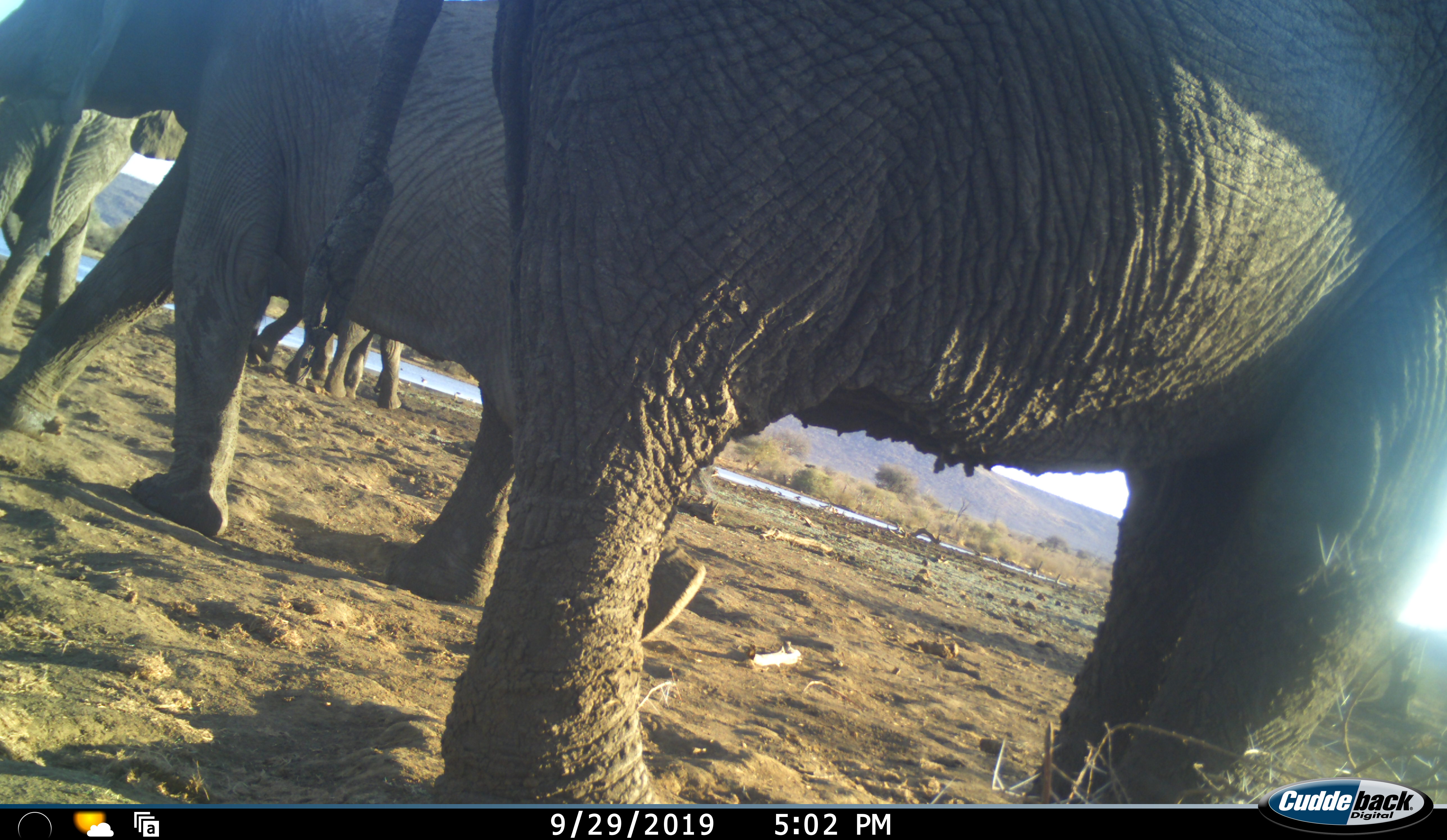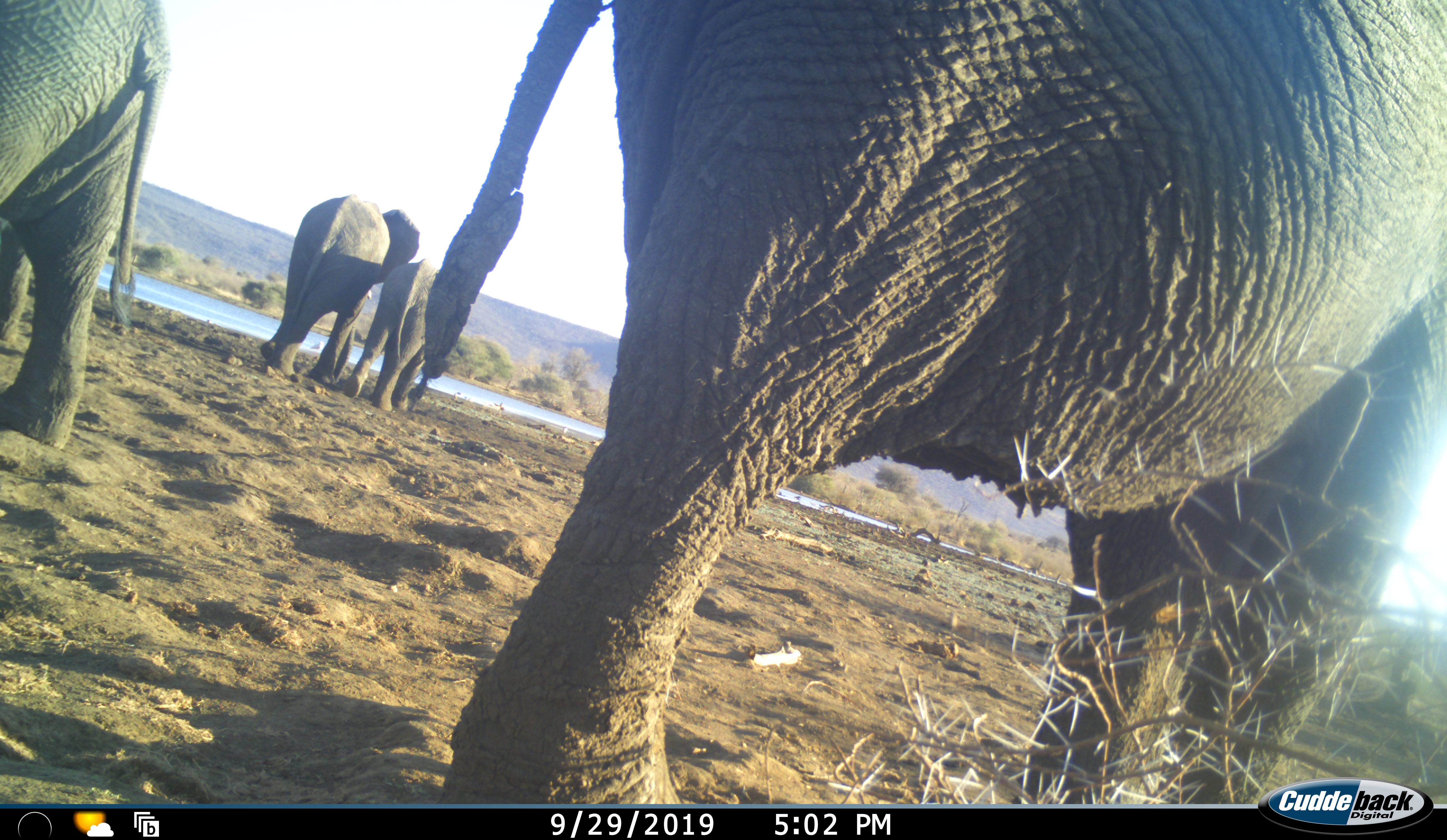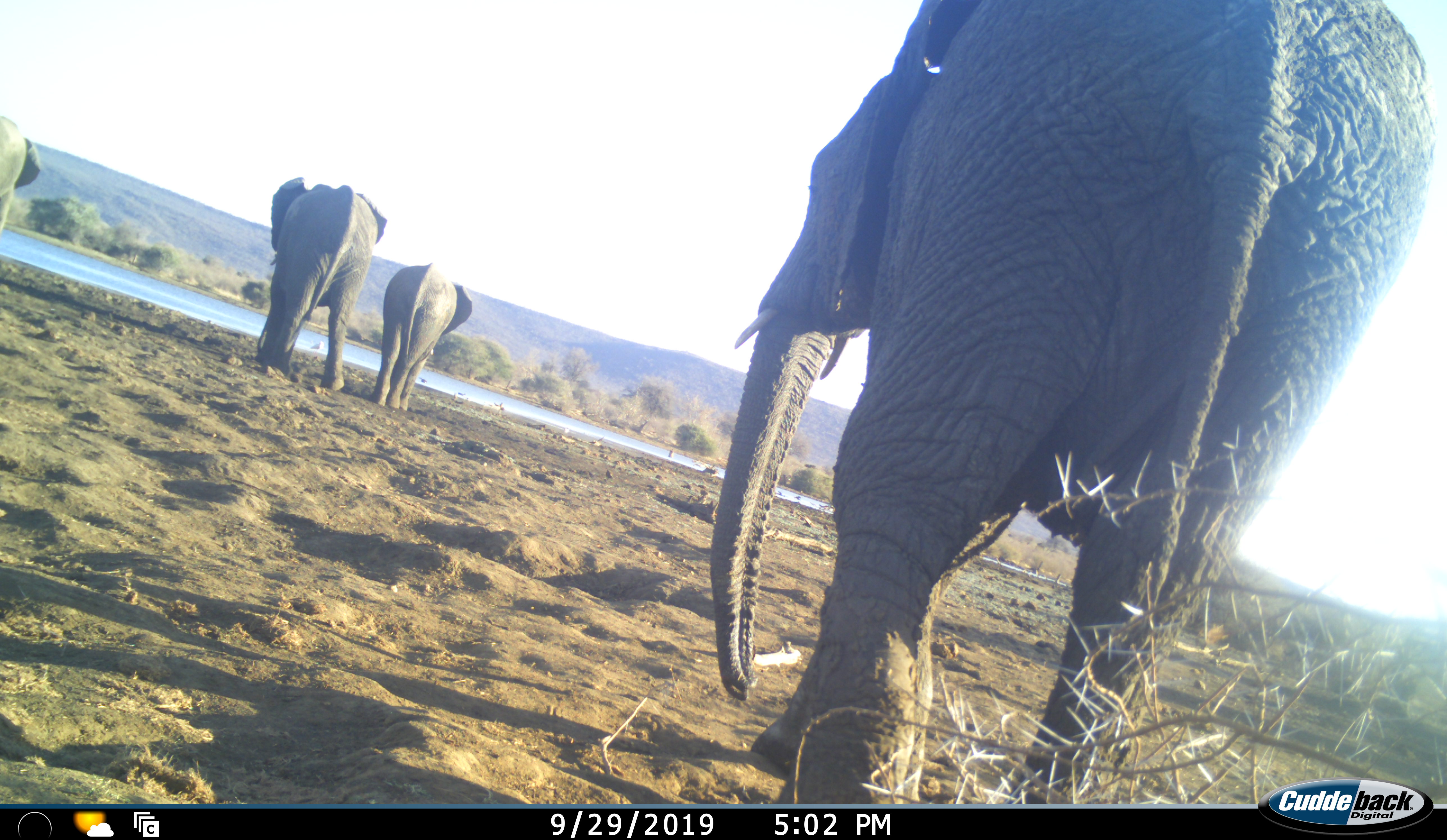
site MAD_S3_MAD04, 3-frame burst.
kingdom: Animalia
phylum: Chordata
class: Mammalia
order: Proboscidea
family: Elephantidae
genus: Loxodonta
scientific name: Loxodonta africana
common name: african bush elephant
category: elephant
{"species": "elephant (african bush elephant) (Loxodonta africana)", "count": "5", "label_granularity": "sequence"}